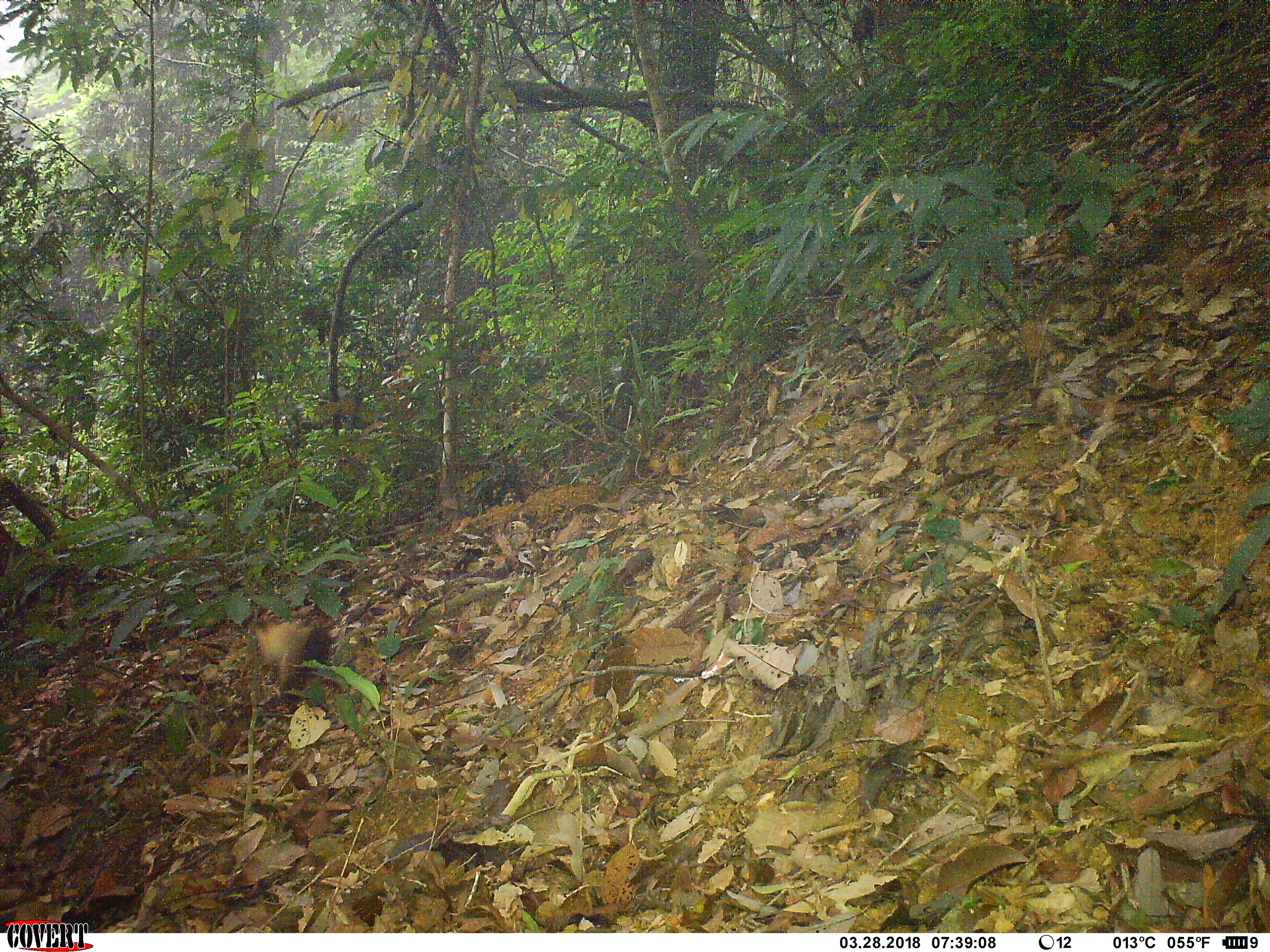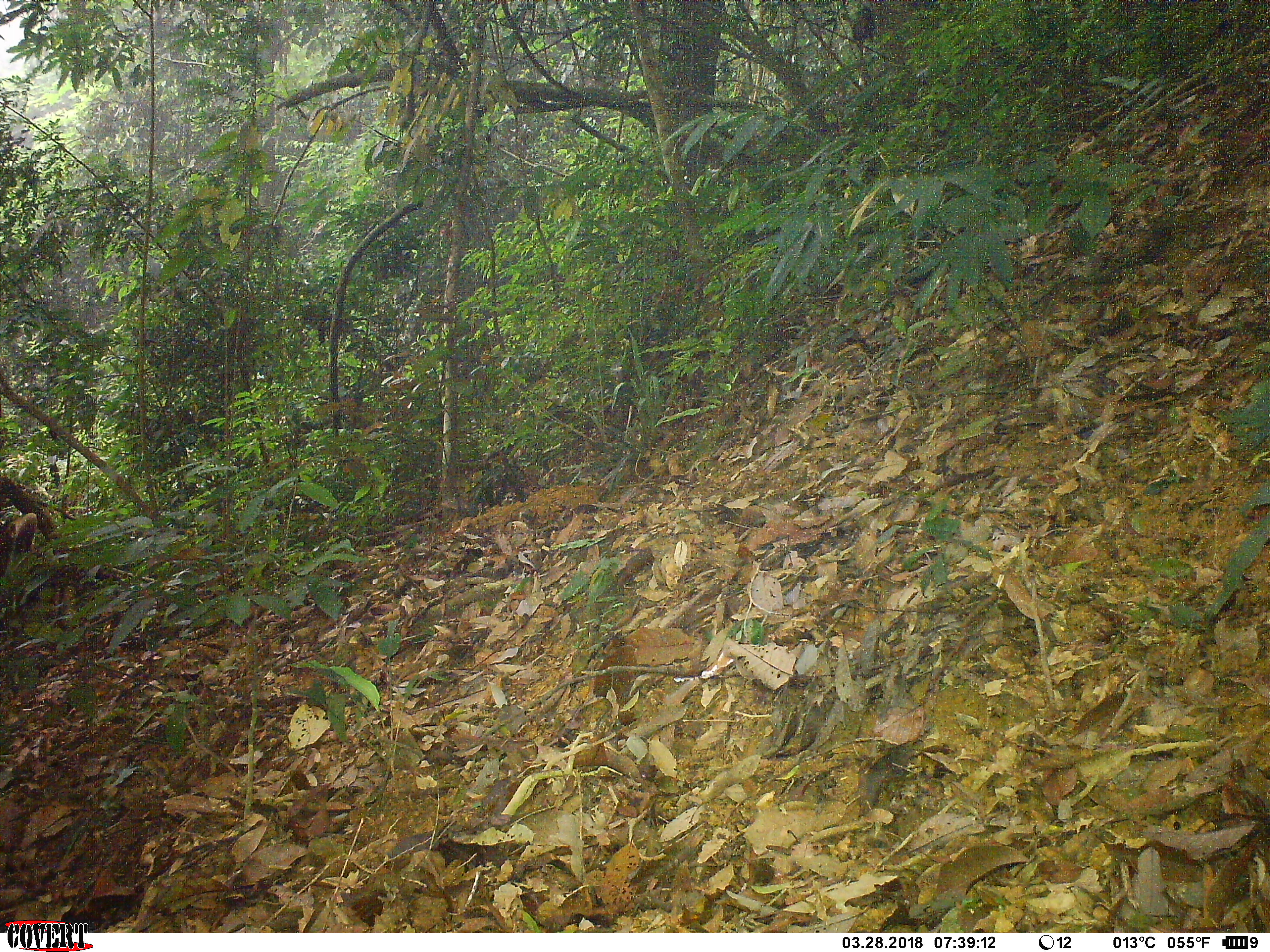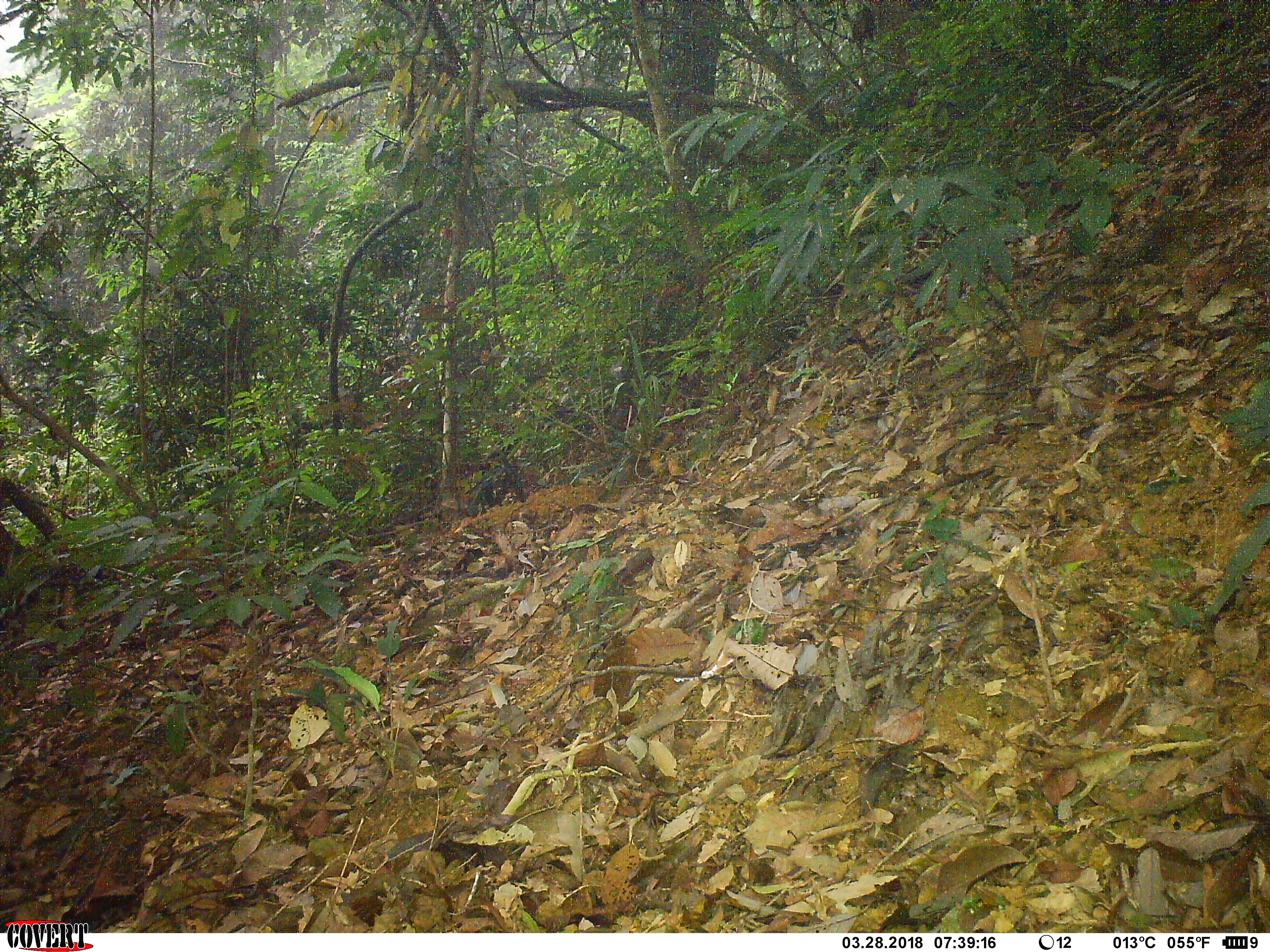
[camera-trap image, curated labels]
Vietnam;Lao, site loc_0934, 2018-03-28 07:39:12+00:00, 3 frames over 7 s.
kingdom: Animalia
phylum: Chordata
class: Mammalia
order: Carnivora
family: Mustelidae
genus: Martes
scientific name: Martes flavigula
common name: yellow-throated marten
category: yellow throated marten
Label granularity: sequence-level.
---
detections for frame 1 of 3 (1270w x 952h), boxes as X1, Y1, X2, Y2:
yellow throated marten: 255, 621, 330, 713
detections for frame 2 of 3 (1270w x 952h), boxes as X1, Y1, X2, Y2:
yellow throated marten: 0, 513, 37, 577